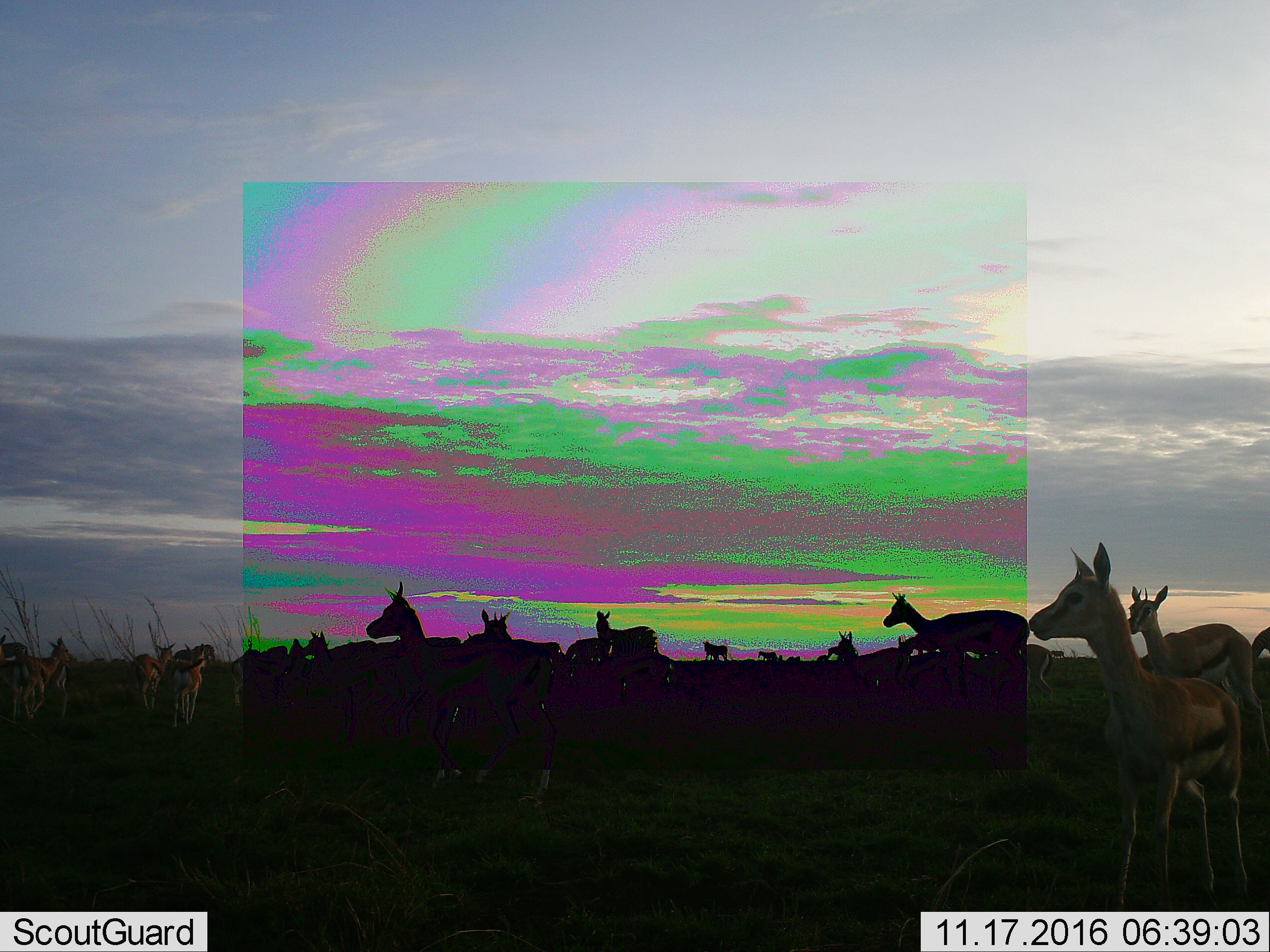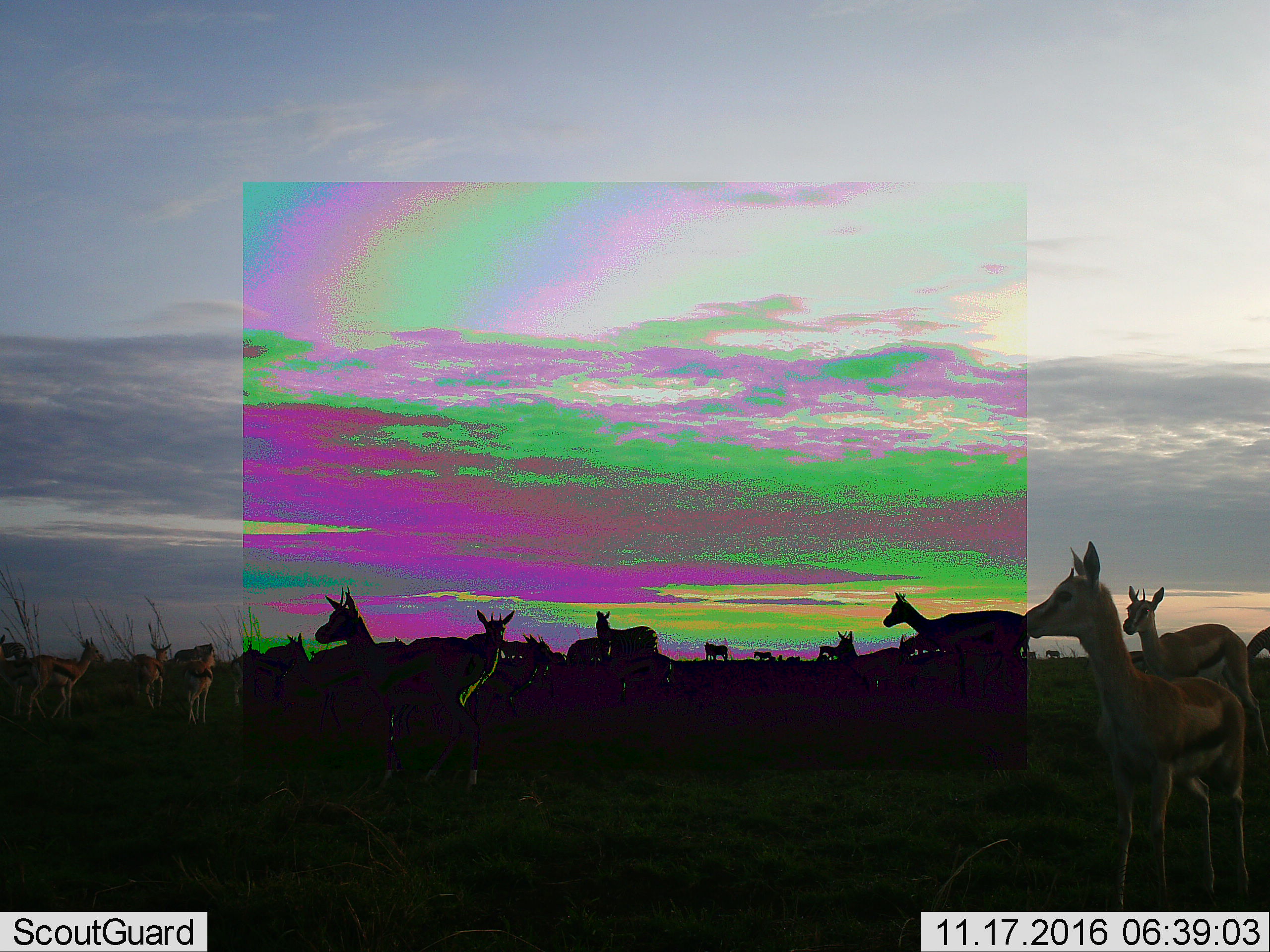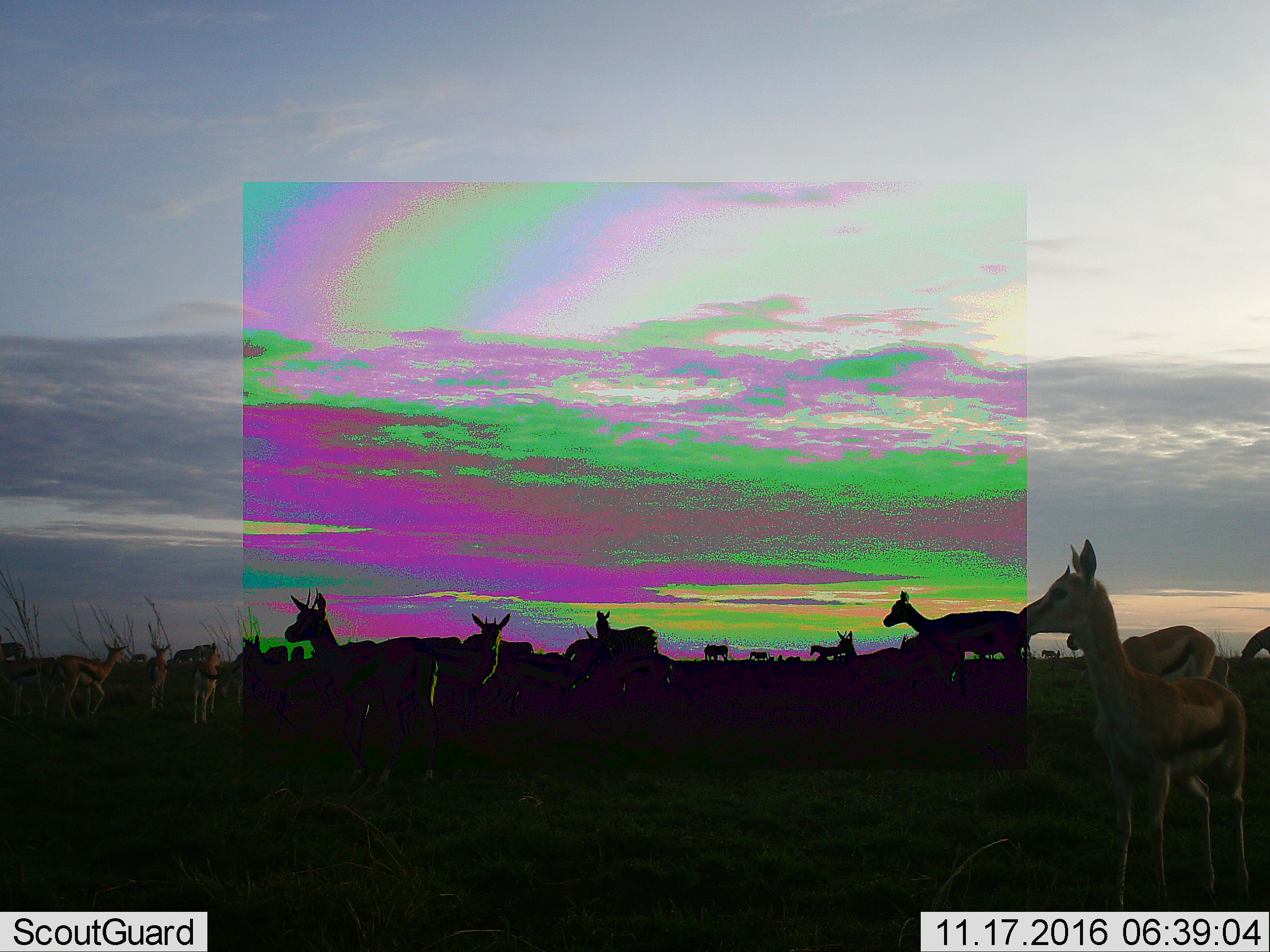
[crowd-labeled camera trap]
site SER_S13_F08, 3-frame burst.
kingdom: Animalia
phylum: Chordata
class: Mammalia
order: Artiodactyla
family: Bovidae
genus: Eudorcas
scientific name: Eudorcas thomsonii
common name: thomson's gazelle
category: gazellethomsons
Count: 11-50.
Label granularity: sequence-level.